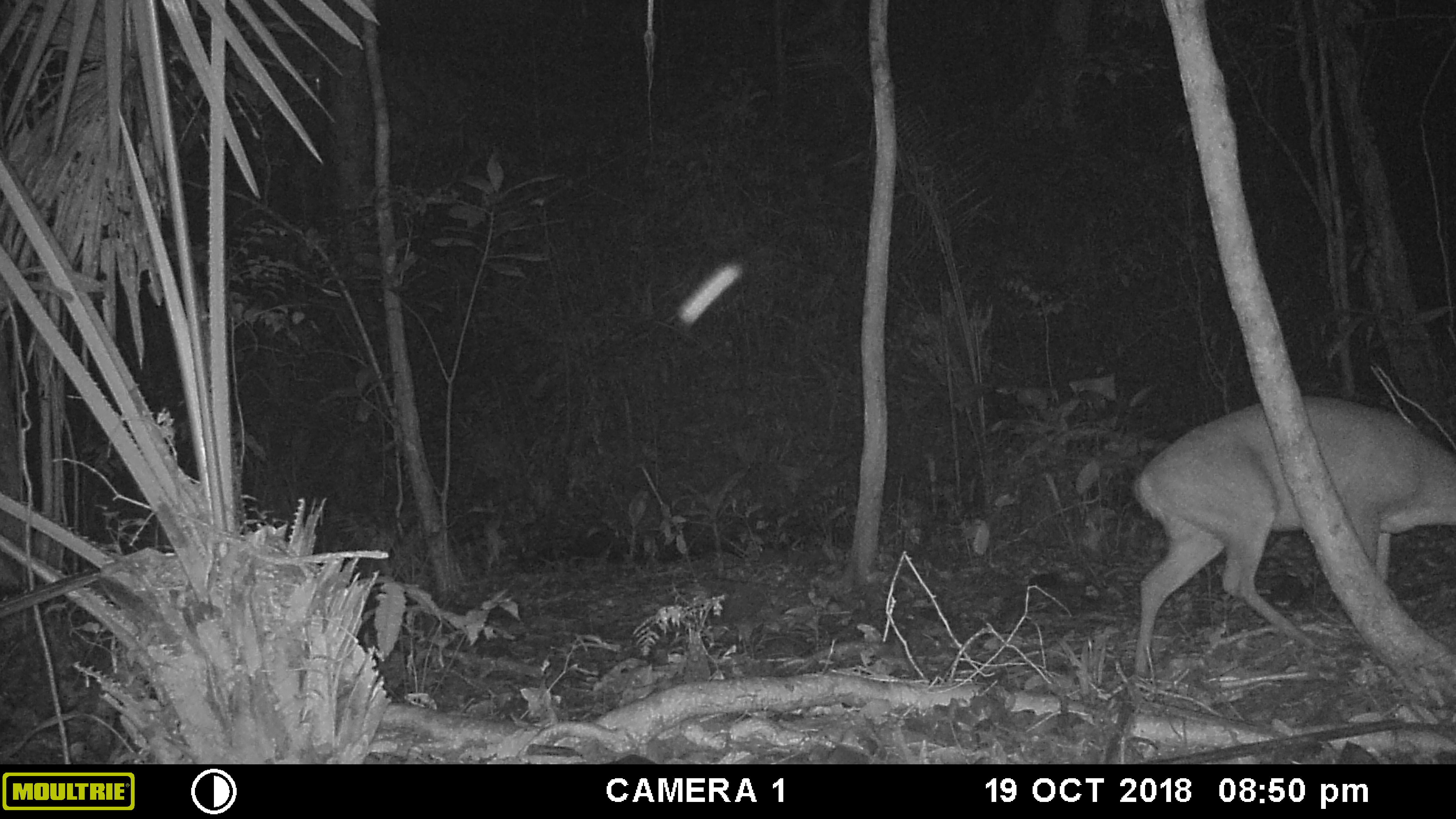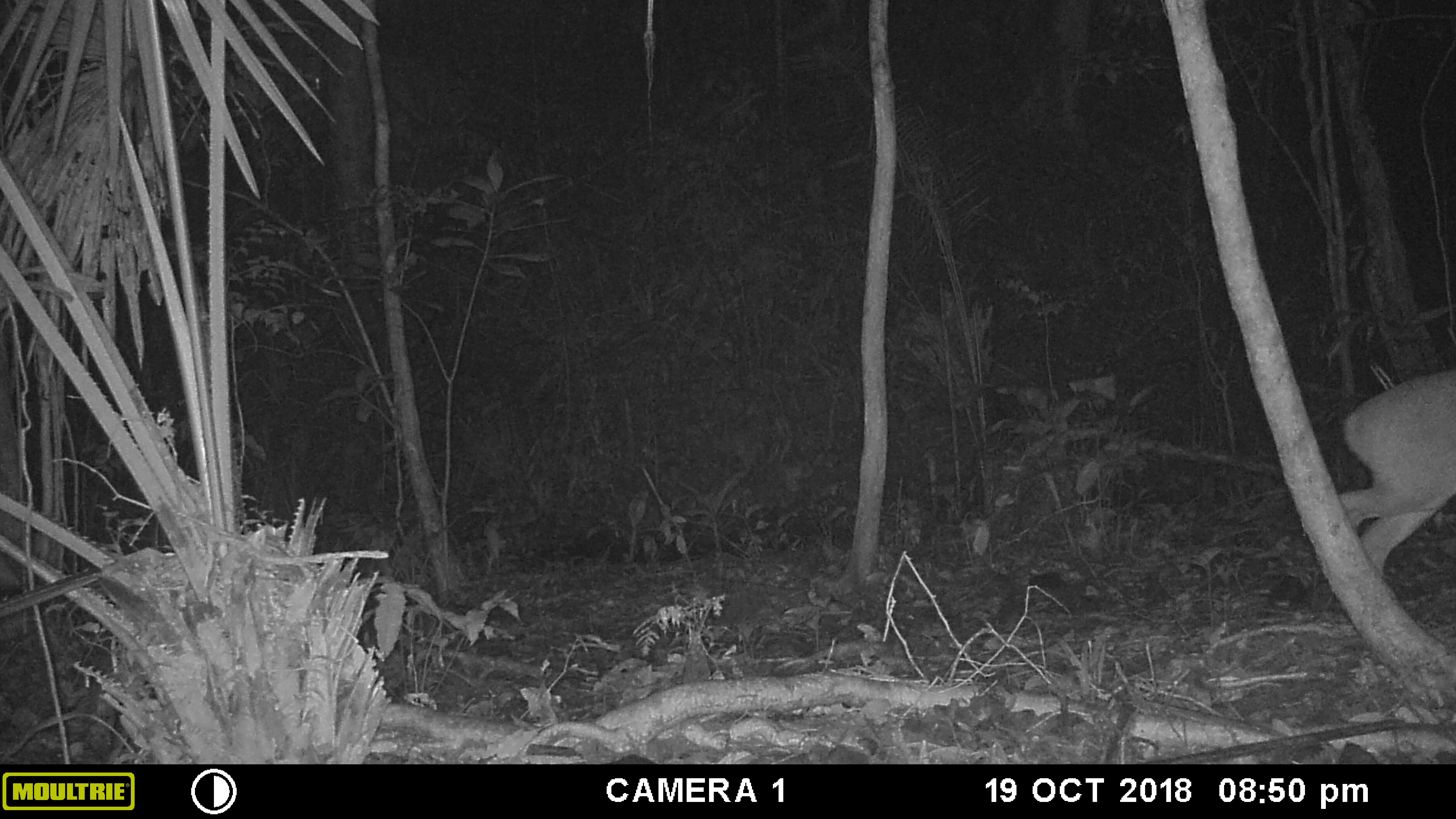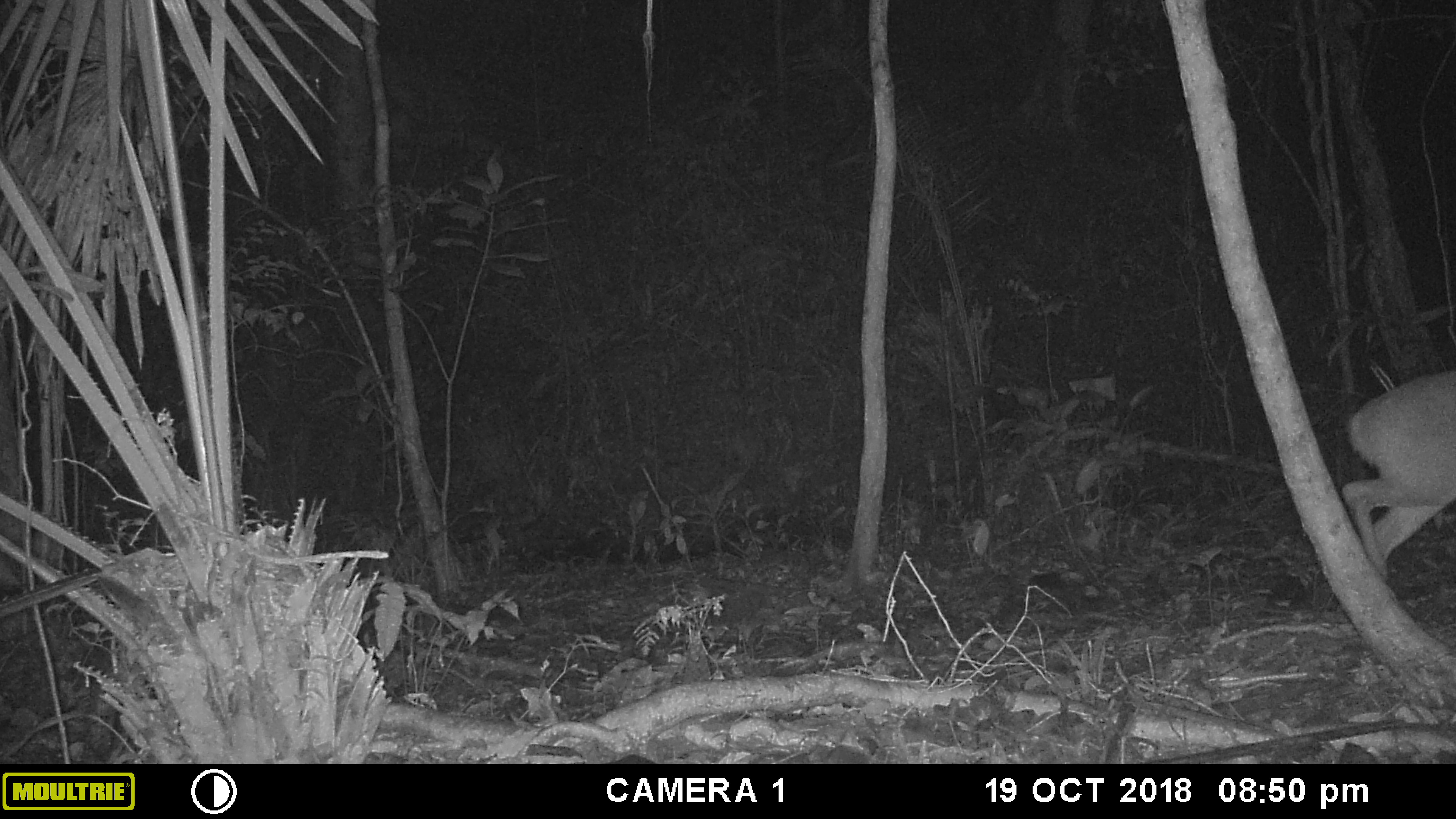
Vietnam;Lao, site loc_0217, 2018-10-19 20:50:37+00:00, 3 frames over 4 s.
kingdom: Animalia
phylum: Chordata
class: Mammalia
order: Artiodactyla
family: Cervidae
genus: Muntiacus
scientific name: Muntiacus vuquangensis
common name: large-antlered muntjac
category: large antlered muntjac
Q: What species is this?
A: Large antlered muntjac (large-antlered muntjac) (Muntiacus vuquangensis).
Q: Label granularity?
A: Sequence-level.